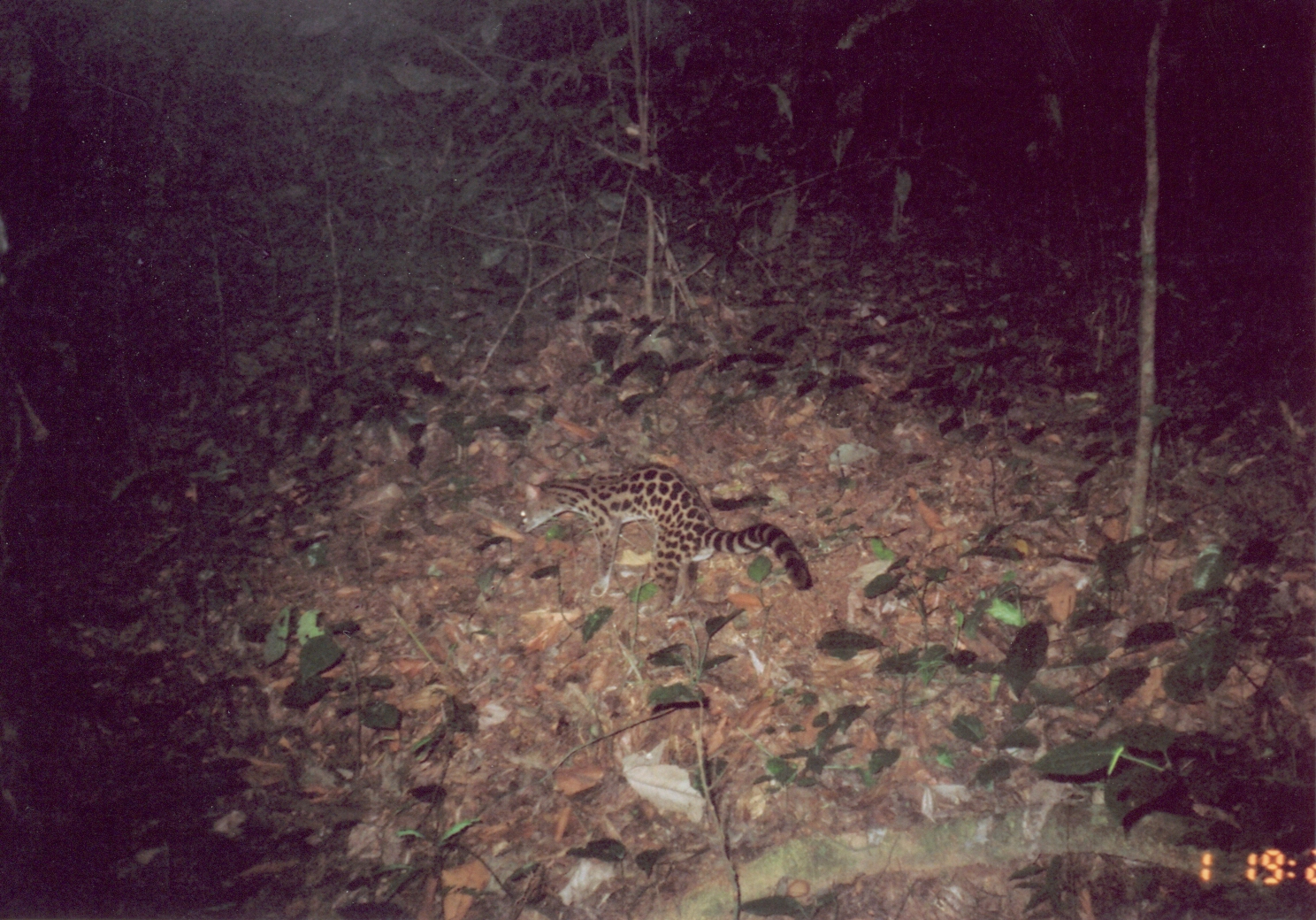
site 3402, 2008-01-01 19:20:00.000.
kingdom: Animalia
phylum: Chordata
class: Mammalia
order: Carnivora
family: Viverridae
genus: Genetta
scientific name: Genetta servalina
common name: servaline genet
Genetta servalina (servaline genet), count 1.